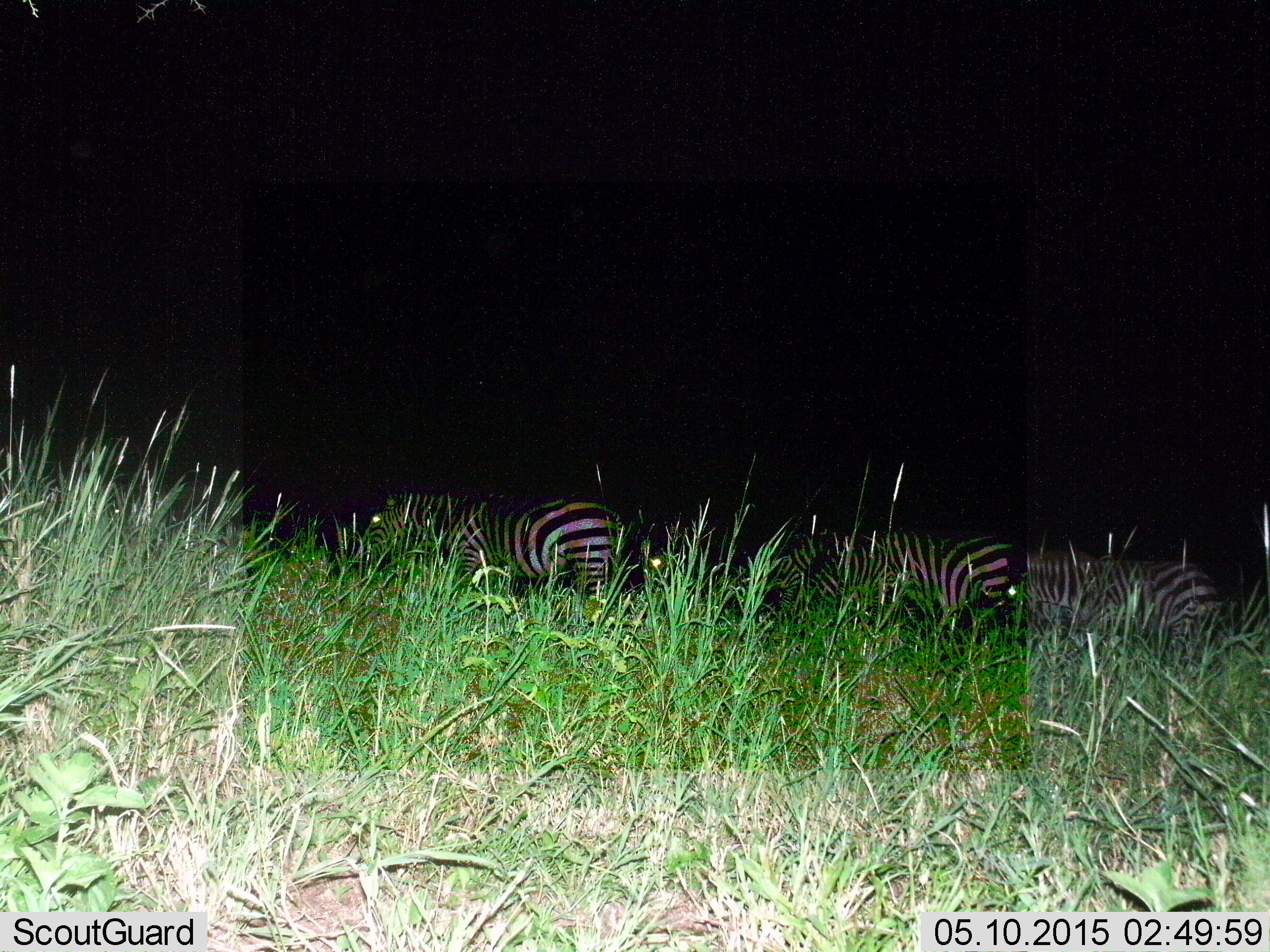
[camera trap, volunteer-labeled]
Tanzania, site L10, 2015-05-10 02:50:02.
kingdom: Animalia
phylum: Chordata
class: Mammalia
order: Perissodactyla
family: Equidae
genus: Equus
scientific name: Equus quagga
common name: plains zebra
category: zebra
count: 4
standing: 70%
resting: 0%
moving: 30%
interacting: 0%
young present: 0%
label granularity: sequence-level